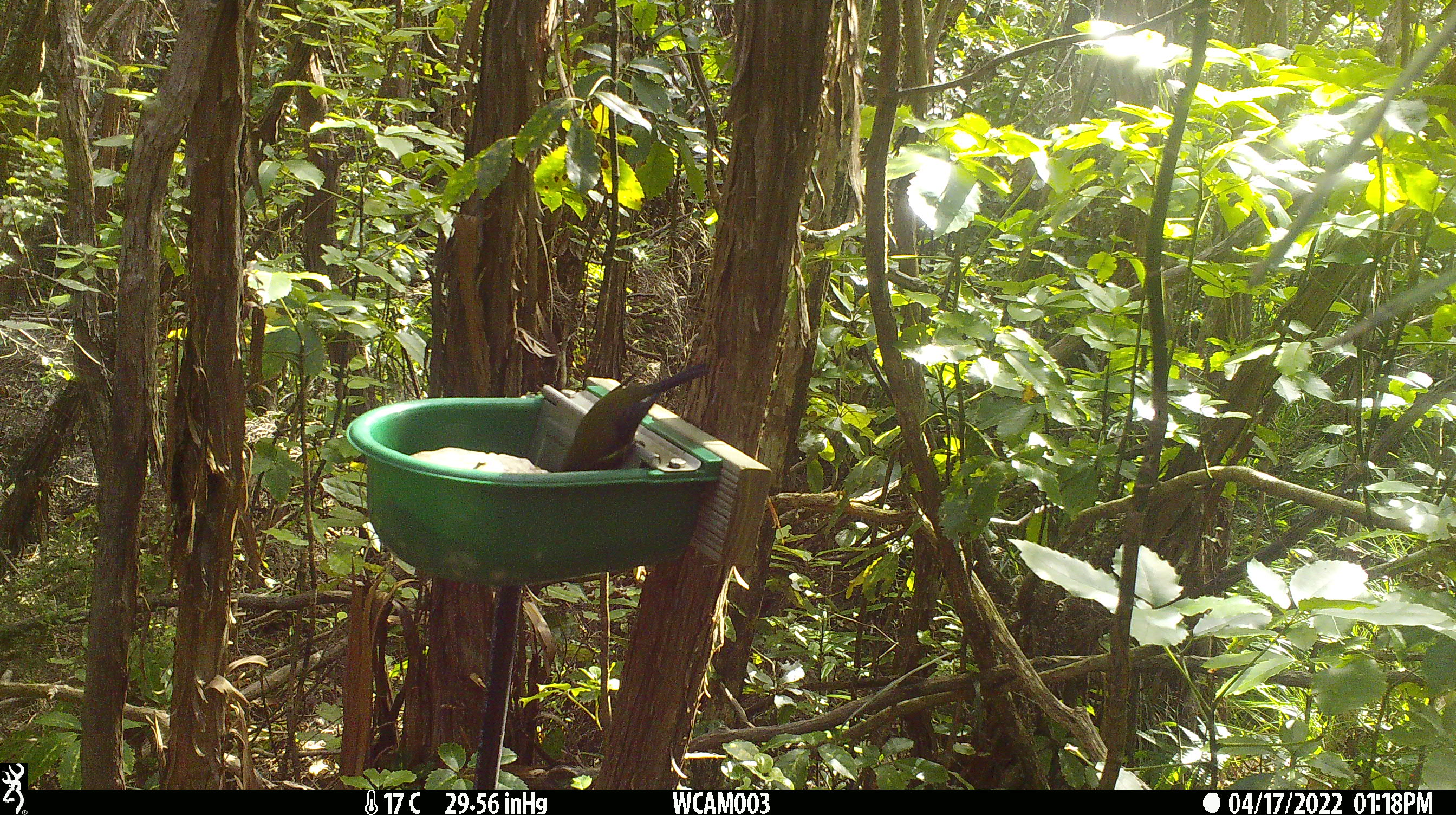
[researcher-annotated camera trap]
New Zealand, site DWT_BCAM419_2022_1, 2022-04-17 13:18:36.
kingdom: Animalia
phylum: Chordata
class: Aves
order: Passeriformes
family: Meliphagidae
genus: Anthornis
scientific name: Anthornis melanura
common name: new zealand bellbird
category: bellbird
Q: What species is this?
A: Bellbird (new zealand bellbird) (Anthornis melanura).